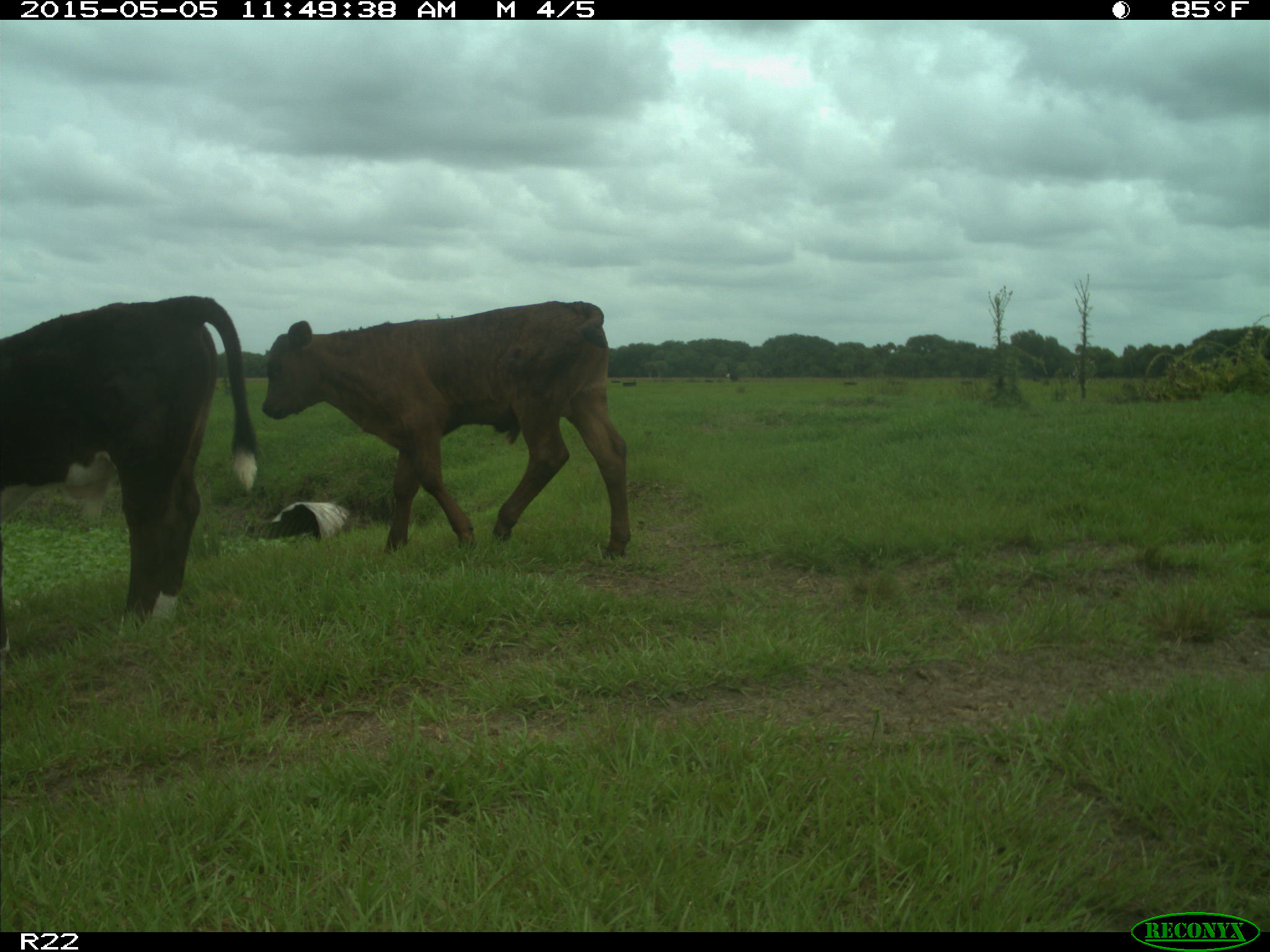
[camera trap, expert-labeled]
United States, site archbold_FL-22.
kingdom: Animalia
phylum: Chordata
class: Mammalia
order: Artiodactyla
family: Bovidae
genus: Bos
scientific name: Bos taurus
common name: domestic cow